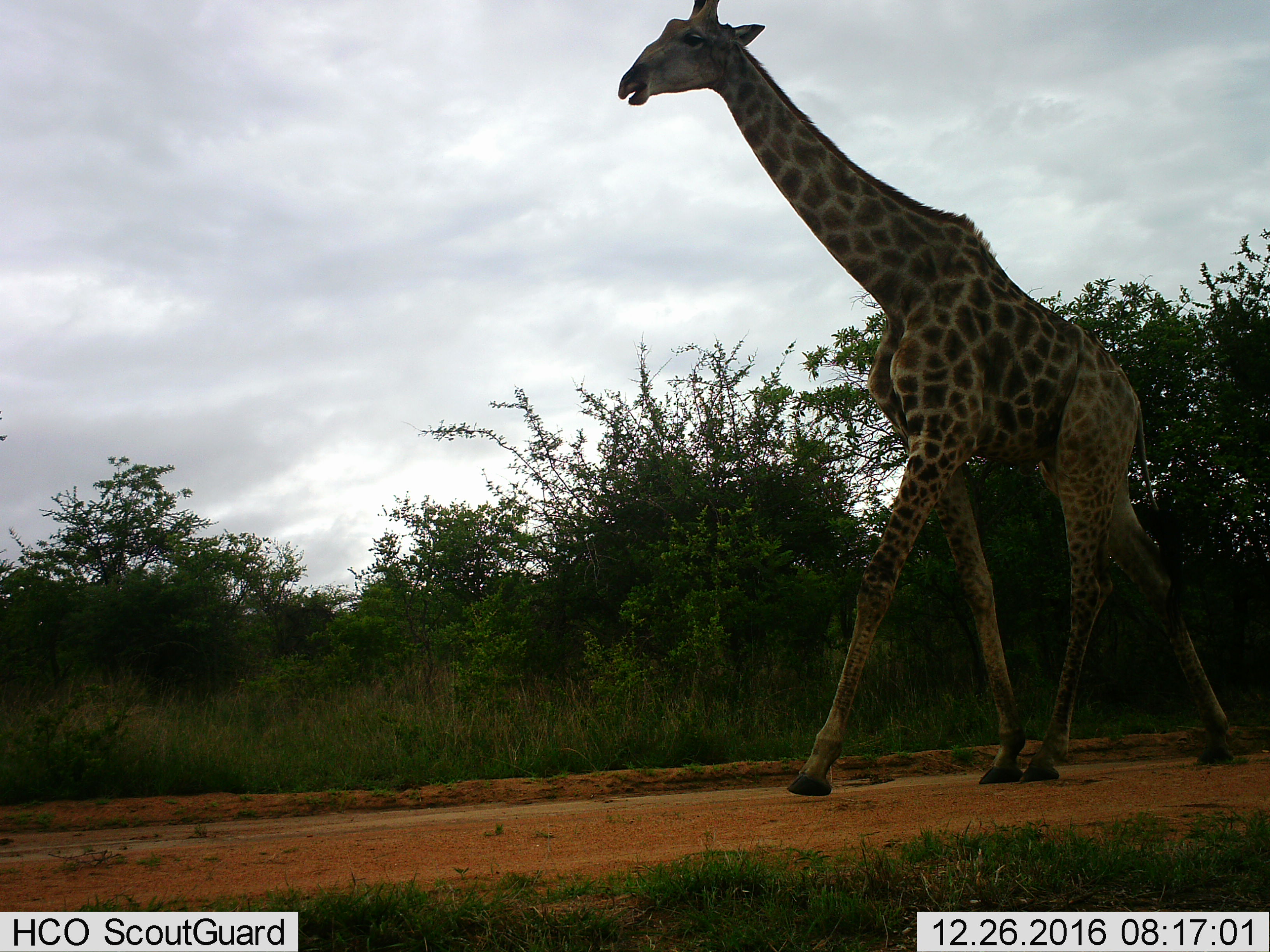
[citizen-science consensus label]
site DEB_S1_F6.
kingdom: Animalia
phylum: Chordata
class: Mammalia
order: Artiodactyla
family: Giraffidae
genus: Giraffa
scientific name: Giraffa camelopardalis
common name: giraffe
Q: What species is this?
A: Giraffe (Giraffa camelopardalis).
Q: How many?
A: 1.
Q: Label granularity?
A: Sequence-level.